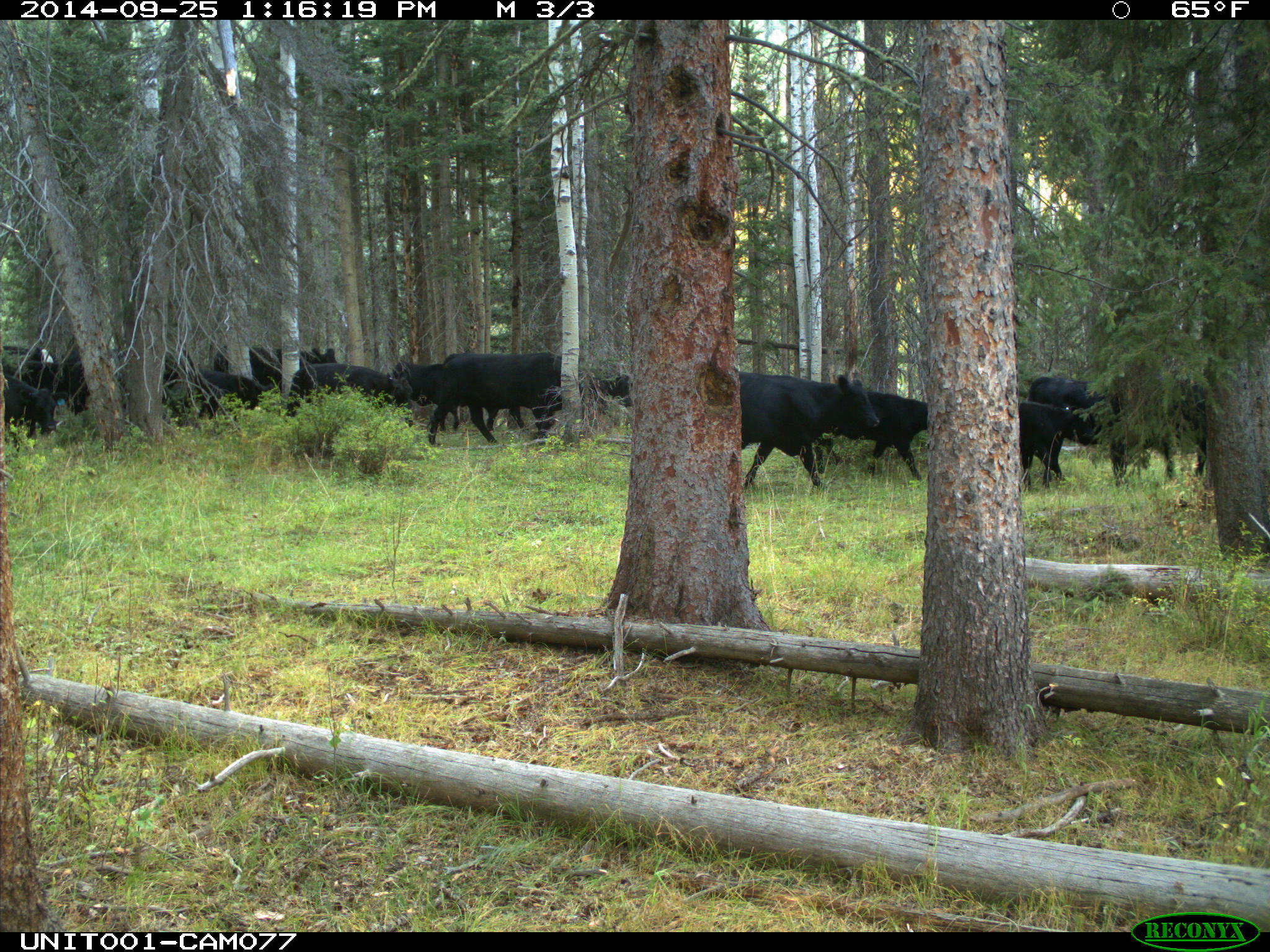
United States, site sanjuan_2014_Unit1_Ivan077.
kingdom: Animalia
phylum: Chordata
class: Mammalia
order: Artiodactyla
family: Bovidae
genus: Bos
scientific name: Bos taurus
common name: domestic cow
Bos taurus (domestic cow).